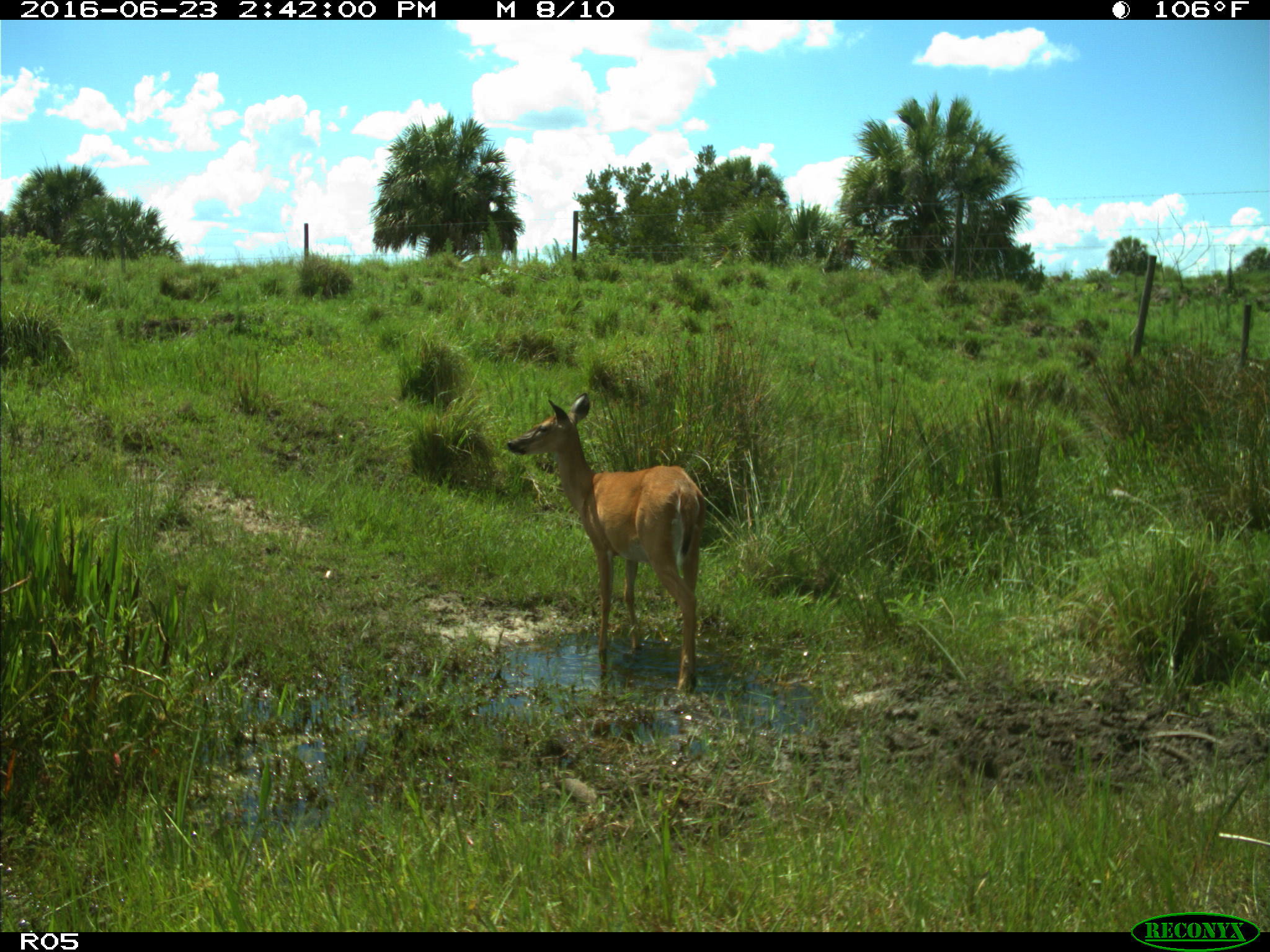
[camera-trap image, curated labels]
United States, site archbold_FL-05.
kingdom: Animalia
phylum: Chordata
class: Mammalia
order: Artiodactyla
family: Cervidae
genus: Odocoileus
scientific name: Odocoileus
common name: deer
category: unidentified deer